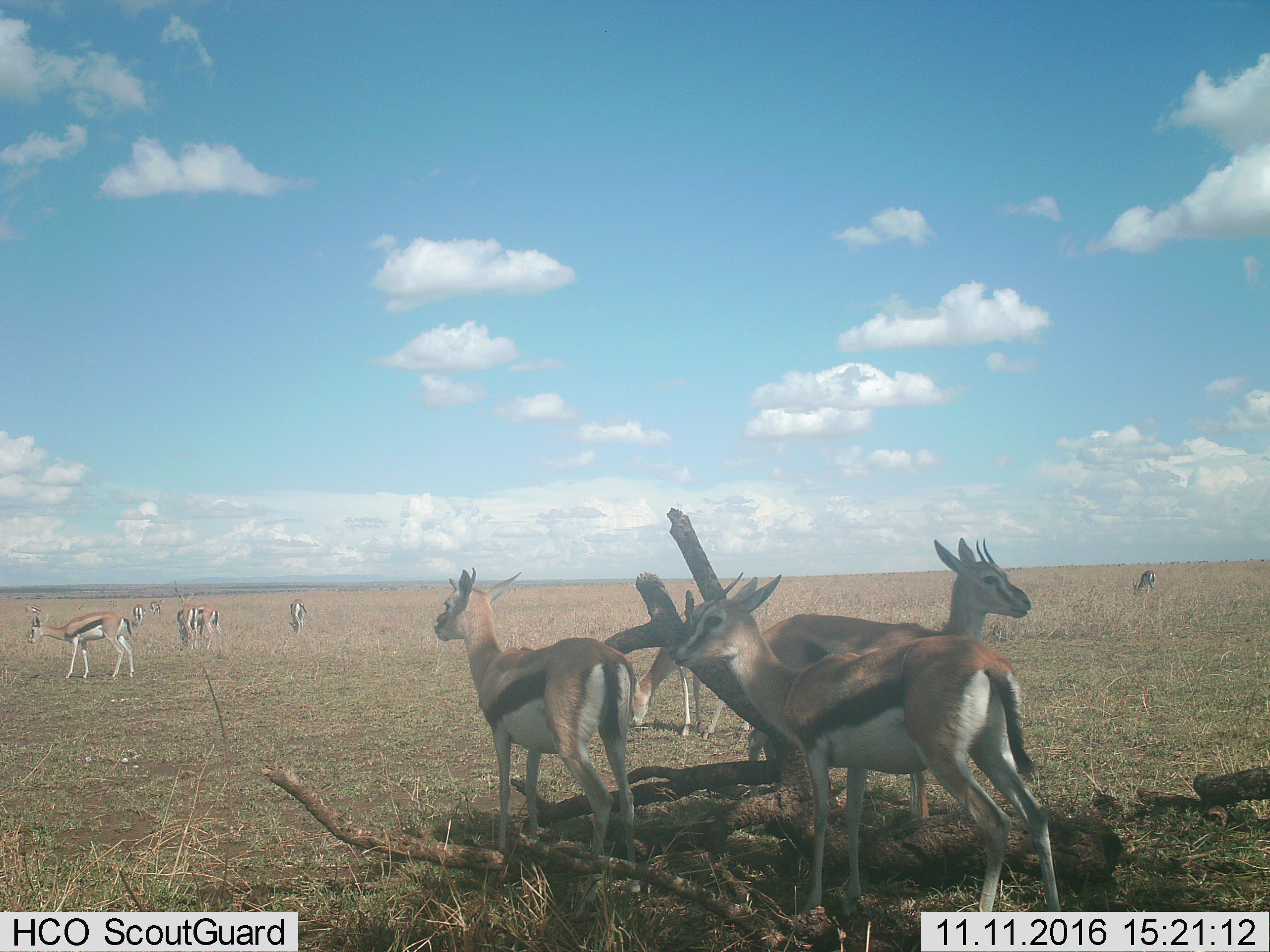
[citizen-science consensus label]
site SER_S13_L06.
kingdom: Animalia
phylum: Chordata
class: Mammalia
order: Artiodactyla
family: Bovidae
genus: Eudorcas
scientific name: Eudorcas thomsonii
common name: thomson's gazelle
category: gazellethomsons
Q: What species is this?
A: Gazellethomsons (thomson's gazelle) (Eudorcas thomsonii).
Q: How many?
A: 11-50.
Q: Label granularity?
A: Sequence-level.